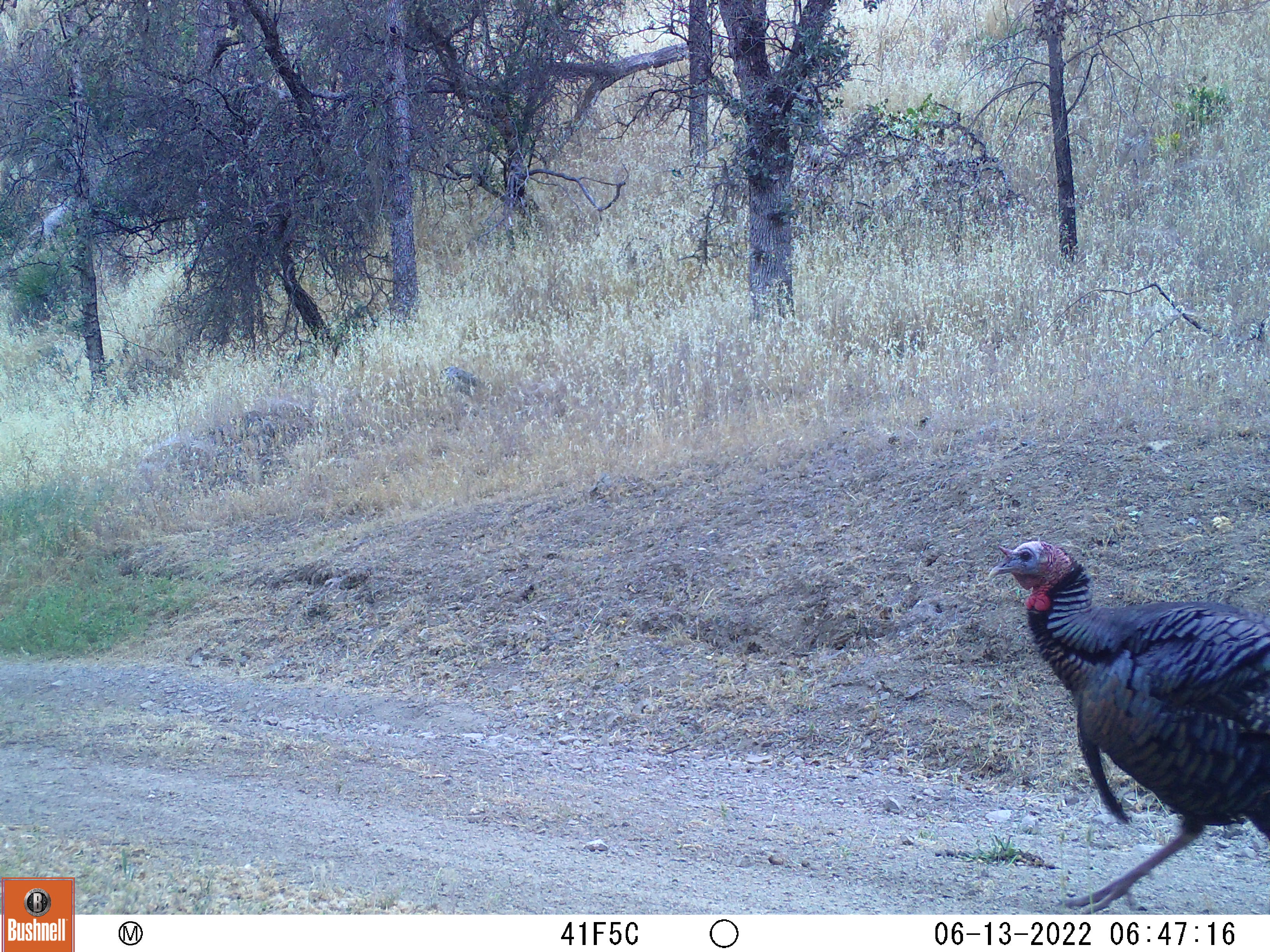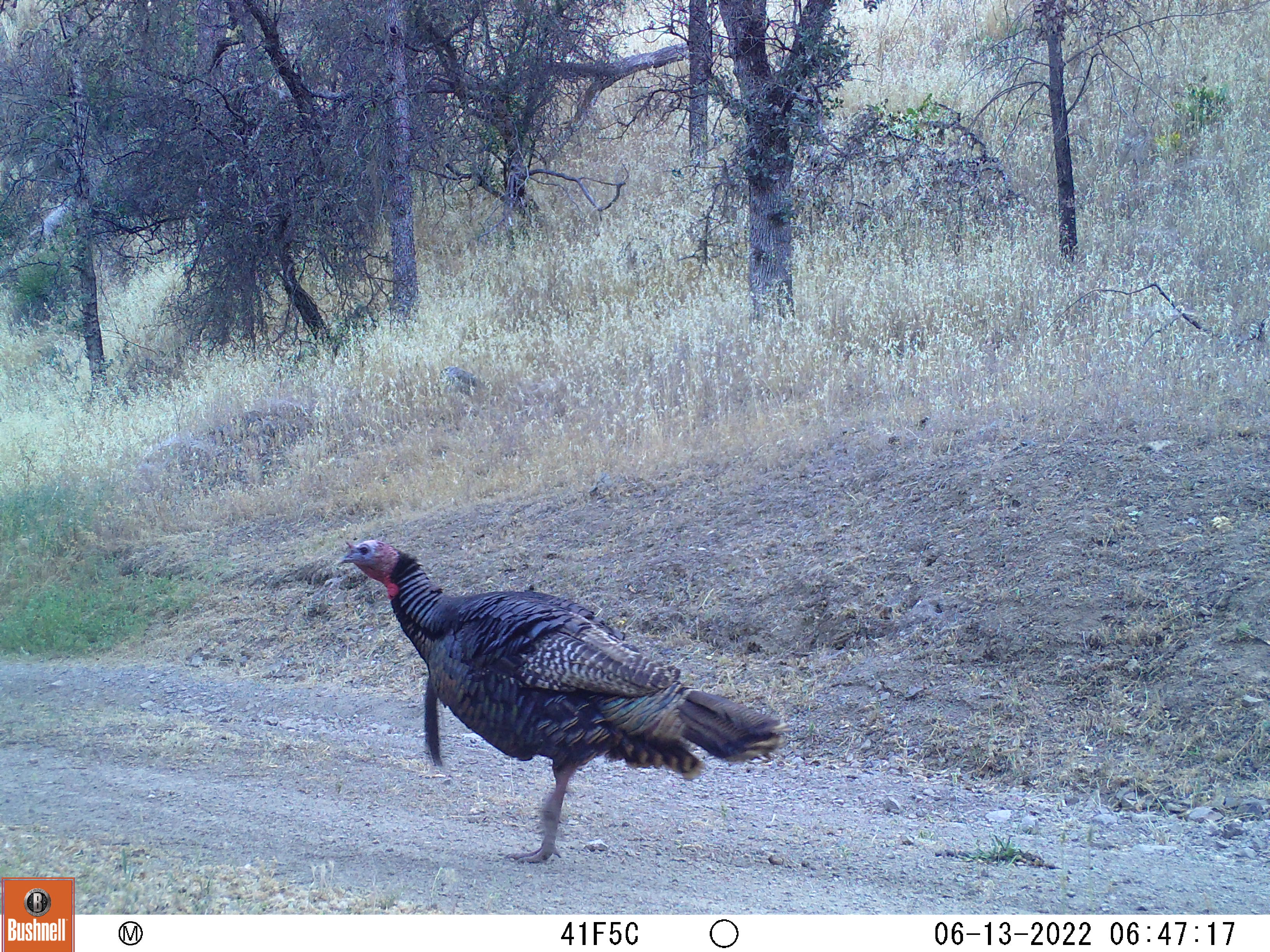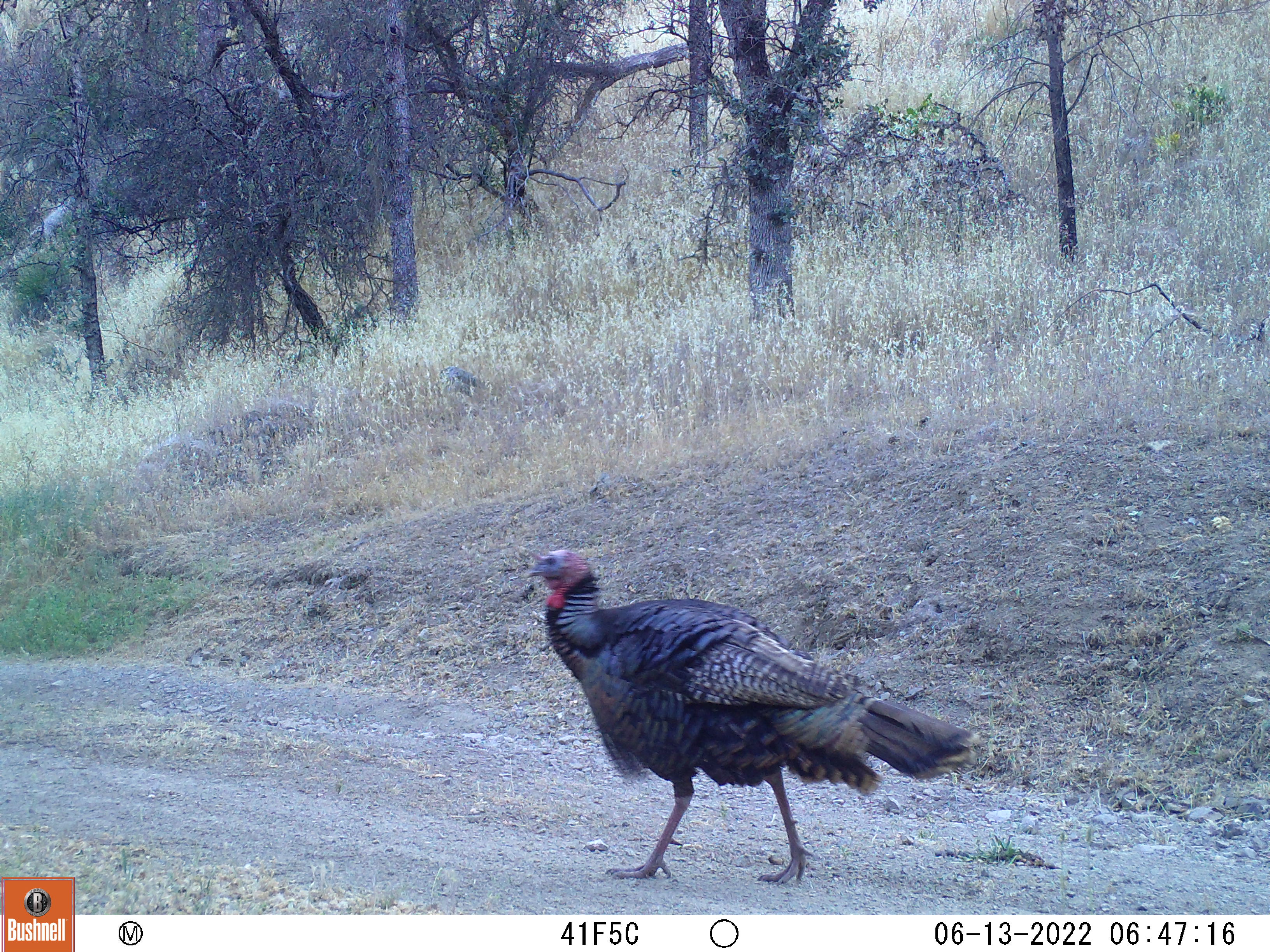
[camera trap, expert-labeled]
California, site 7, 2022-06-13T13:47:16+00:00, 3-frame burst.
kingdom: Animalia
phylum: Chordata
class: Aves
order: Galliformes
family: Phasianidae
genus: Meleagris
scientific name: Meleagris gallopavo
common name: turkey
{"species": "turkey (Meleagris gallopavo)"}